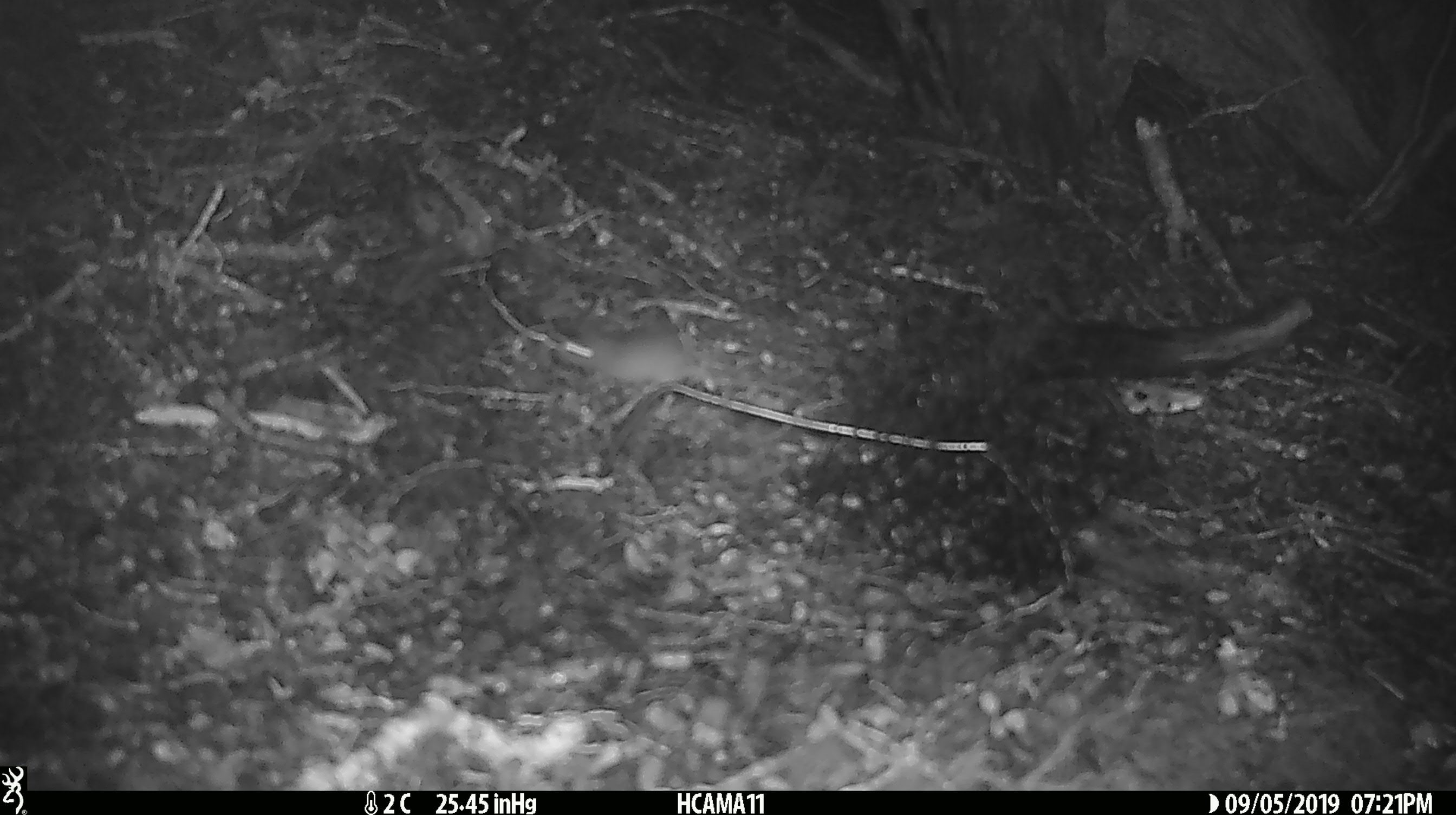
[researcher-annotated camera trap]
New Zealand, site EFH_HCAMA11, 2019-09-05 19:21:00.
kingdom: Animalia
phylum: Chordata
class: Mammalia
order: Rodentia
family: Muridae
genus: Mus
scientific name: Mus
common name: mouse